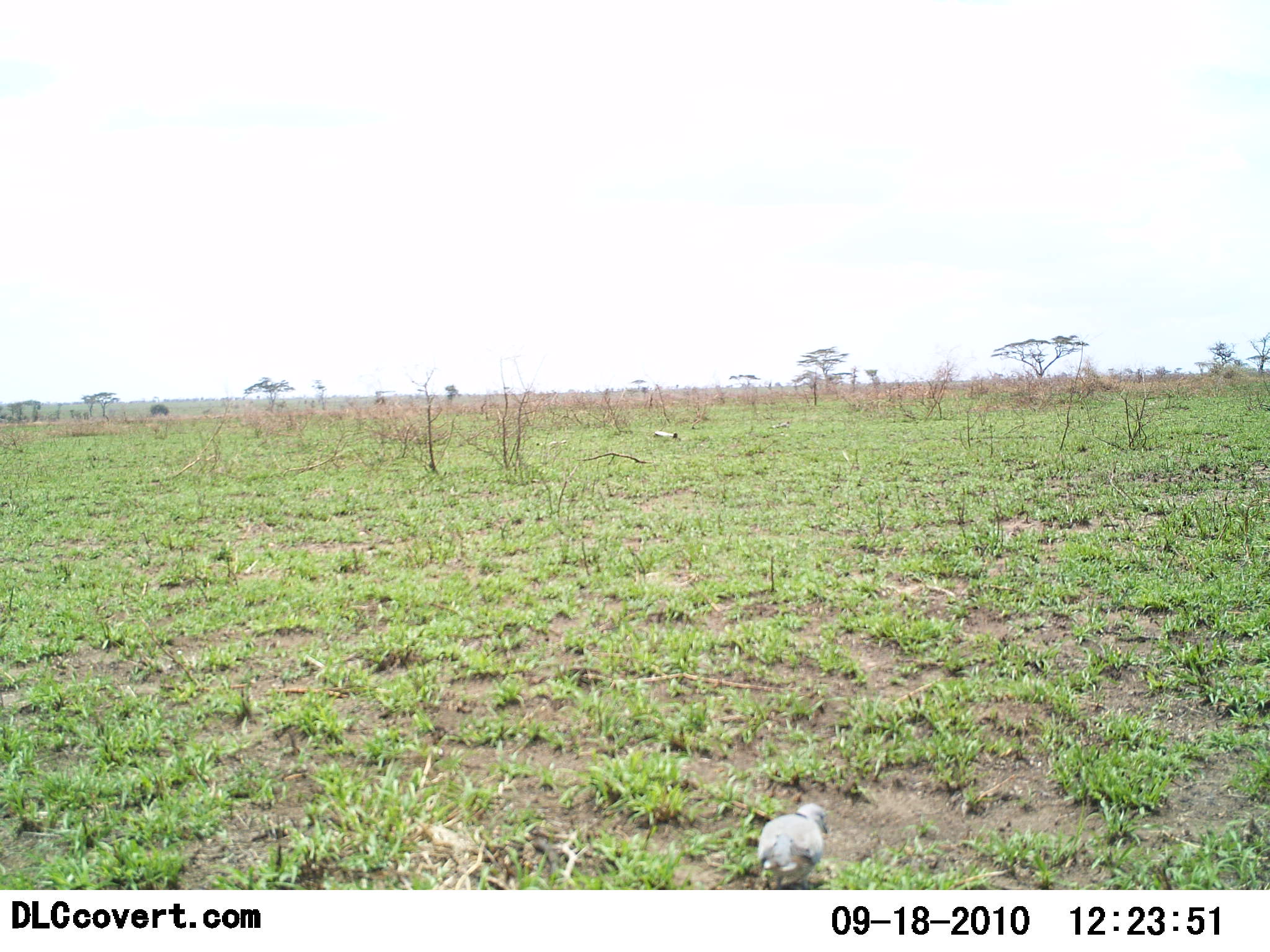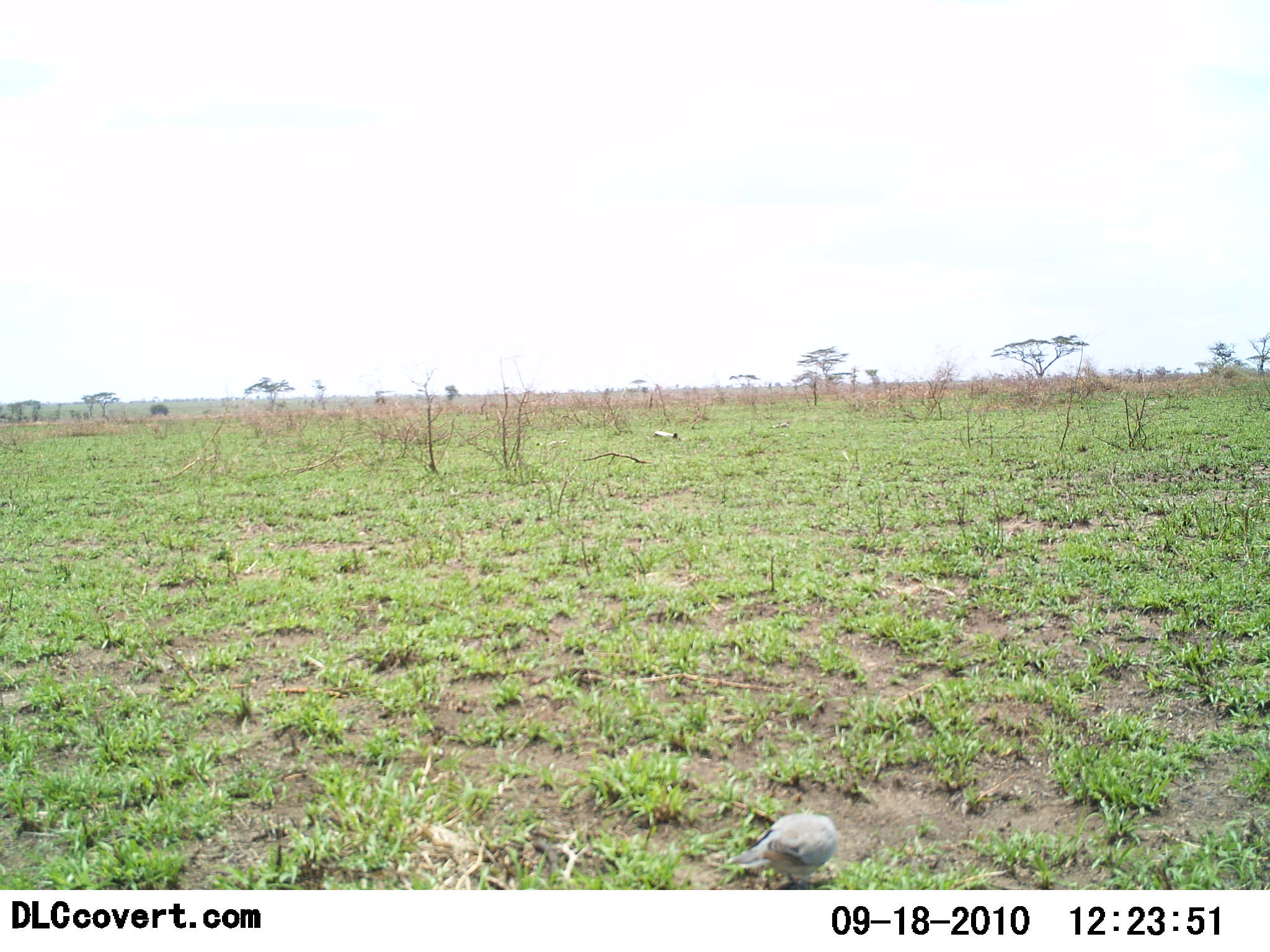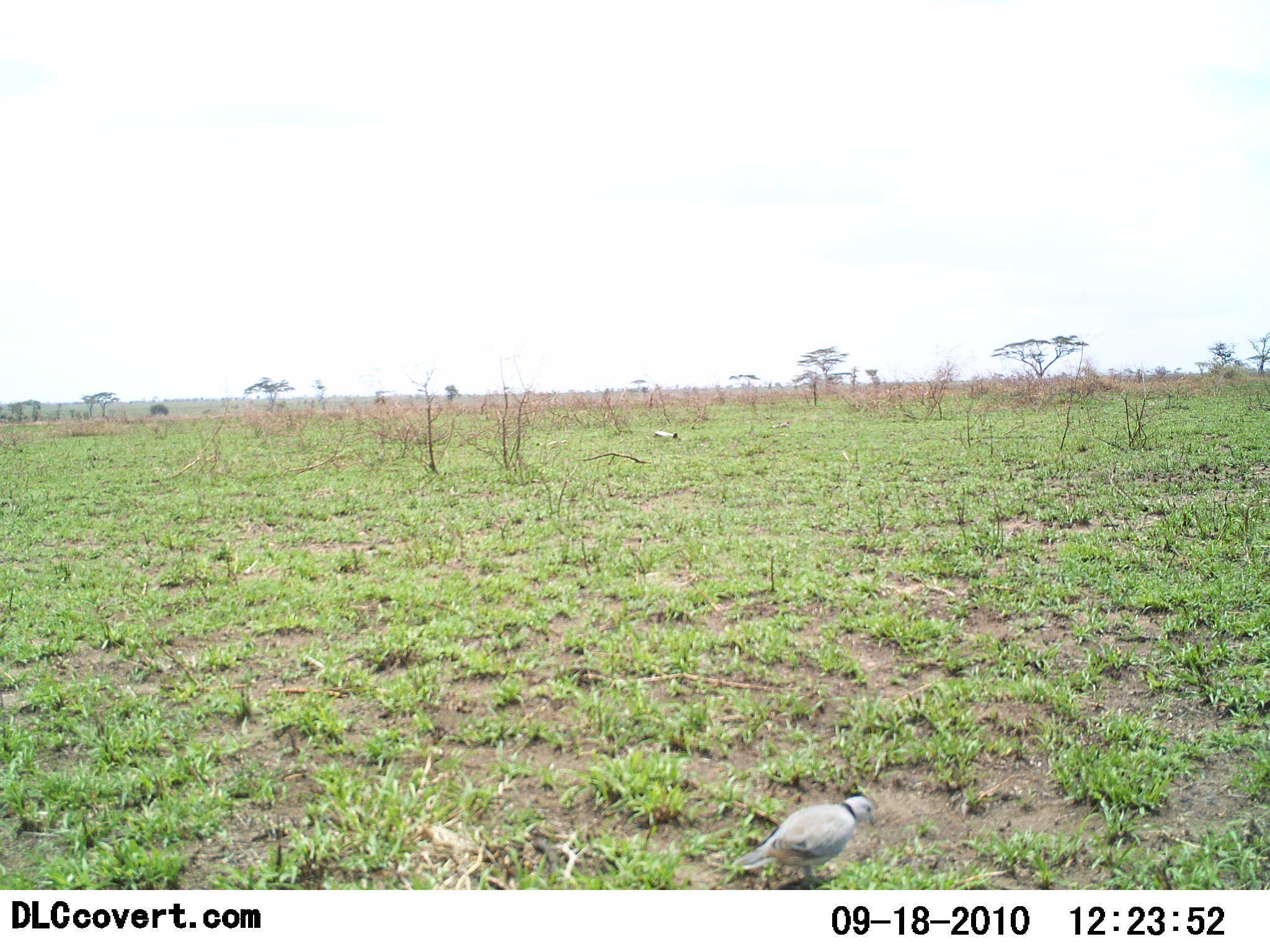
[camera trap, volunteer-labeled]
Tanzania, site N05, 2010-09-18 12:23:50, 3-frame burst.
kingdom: Animalia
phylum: Chordata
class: Aves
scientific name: Aves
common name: bird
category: otherbird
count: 1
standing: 50%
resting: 6%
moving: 12%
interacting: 0%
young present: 0%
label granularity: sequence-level